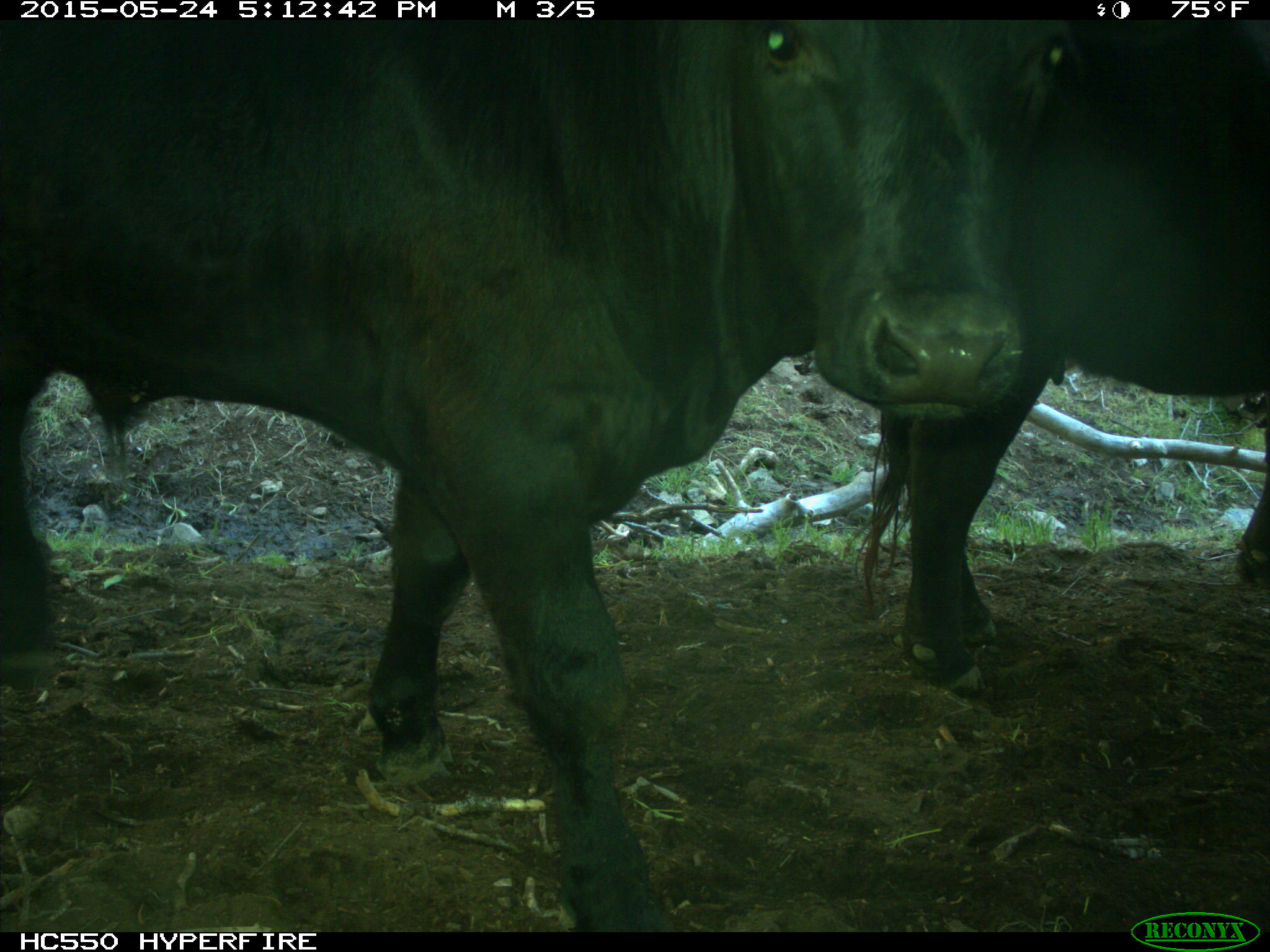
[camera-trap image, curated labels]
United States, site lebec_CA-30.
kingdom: Animalia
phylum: Chordata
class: Mammalia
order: Artiodactyla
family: Bovidae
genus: Bos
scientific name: Bos taurus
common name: domestic cow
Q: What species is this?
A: Bos taurus (domestic cow).